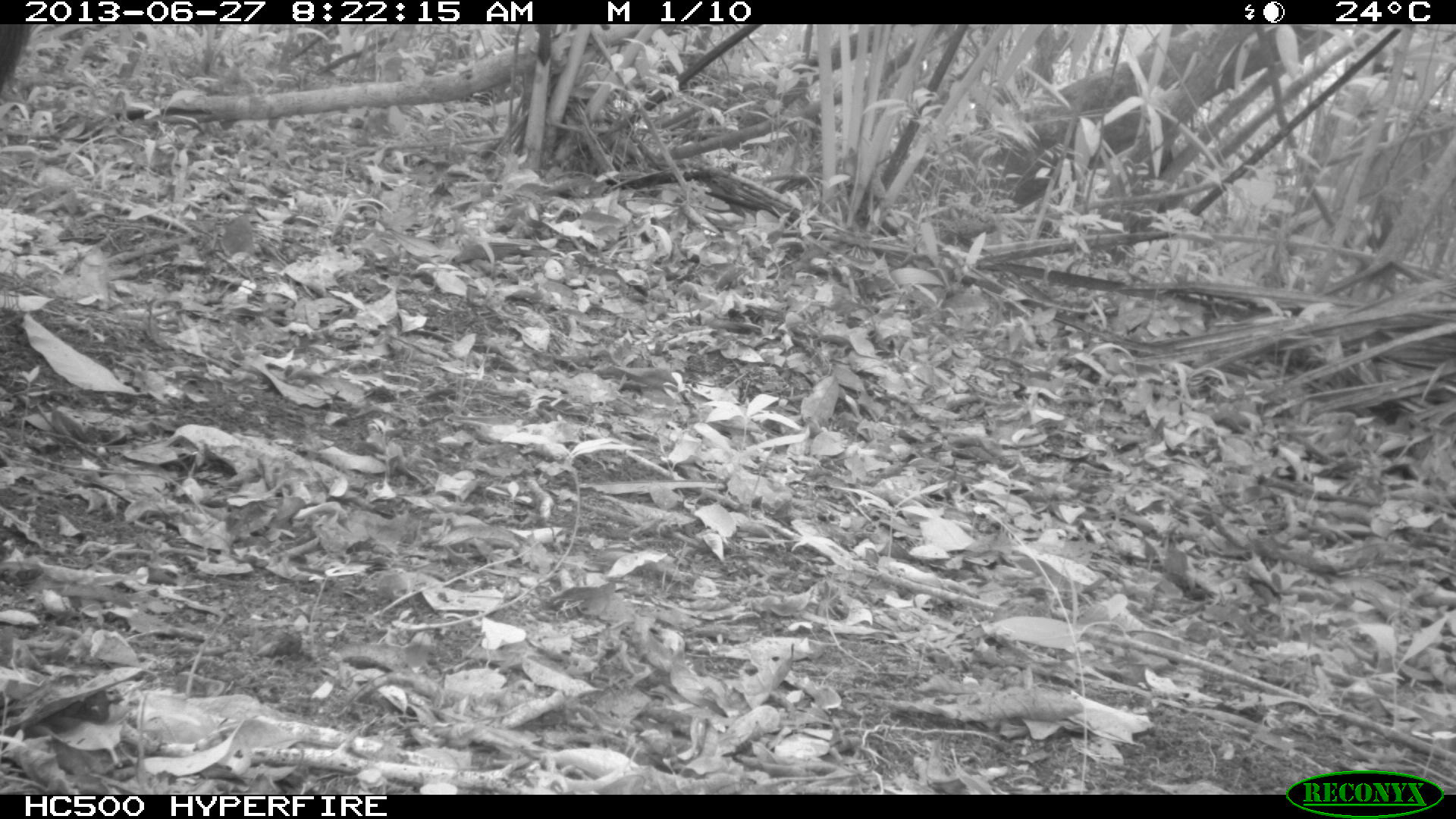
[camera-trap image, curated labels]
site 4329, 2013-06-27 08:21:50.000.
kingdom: Animalia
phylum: Chordata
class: Mammalia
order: Artiodactyla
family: Tayassuidae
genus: Tayassu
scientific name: Tayassu pecari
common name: white-lipped peccary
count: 4